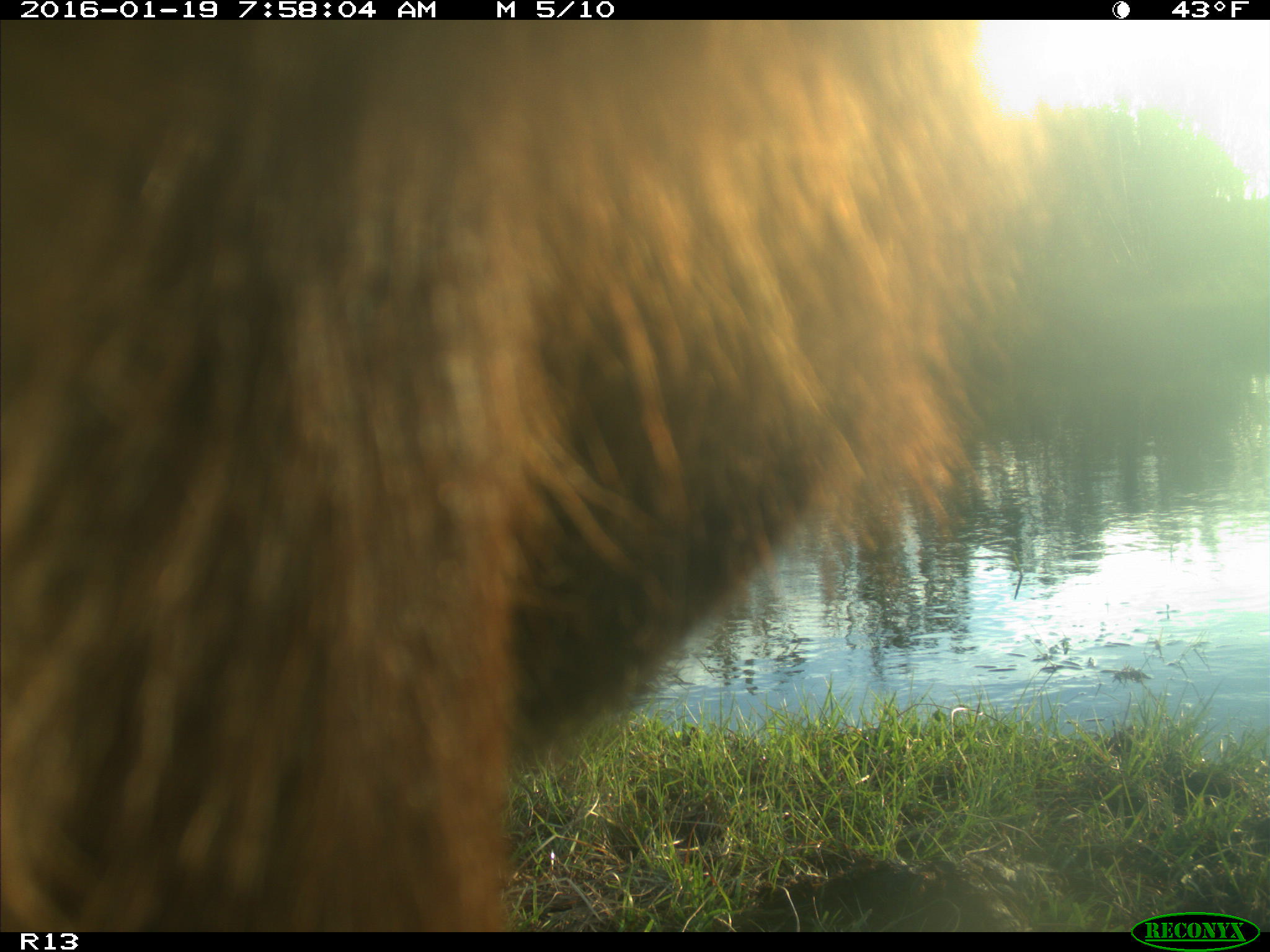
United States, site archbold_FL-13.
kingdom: Animalia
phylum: Chordata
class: Mammalia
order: Artiodactyla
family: Bovidae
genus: Bos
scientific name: Bos taurus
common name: domestic cow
Bos taurus (domestic cow).